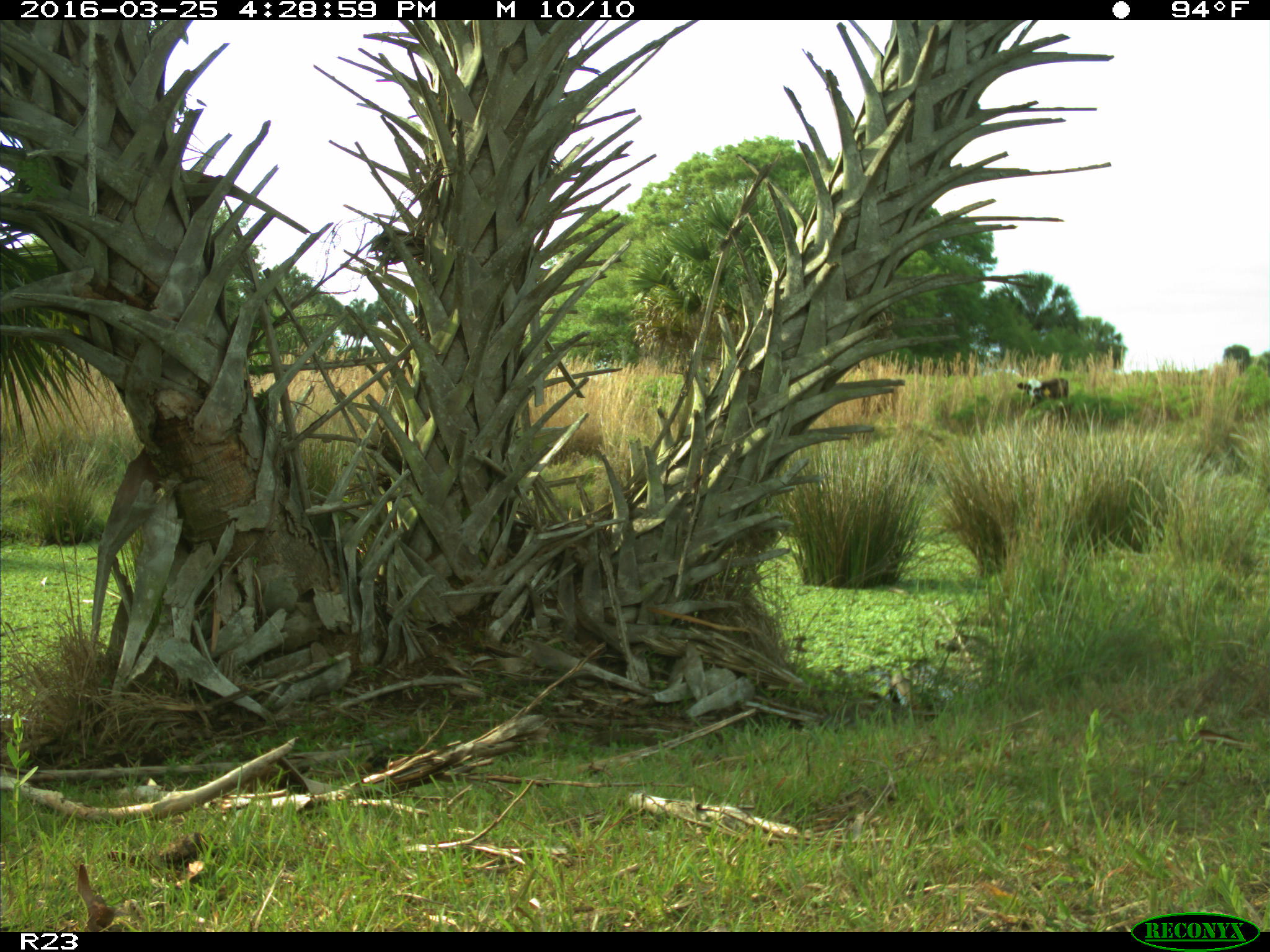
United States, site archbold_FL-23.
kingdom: Animalia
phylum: Chordata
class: Mammalia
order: Artiodactyla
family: Bovidae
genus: Bos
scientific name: Bos taurus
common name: domestic cow